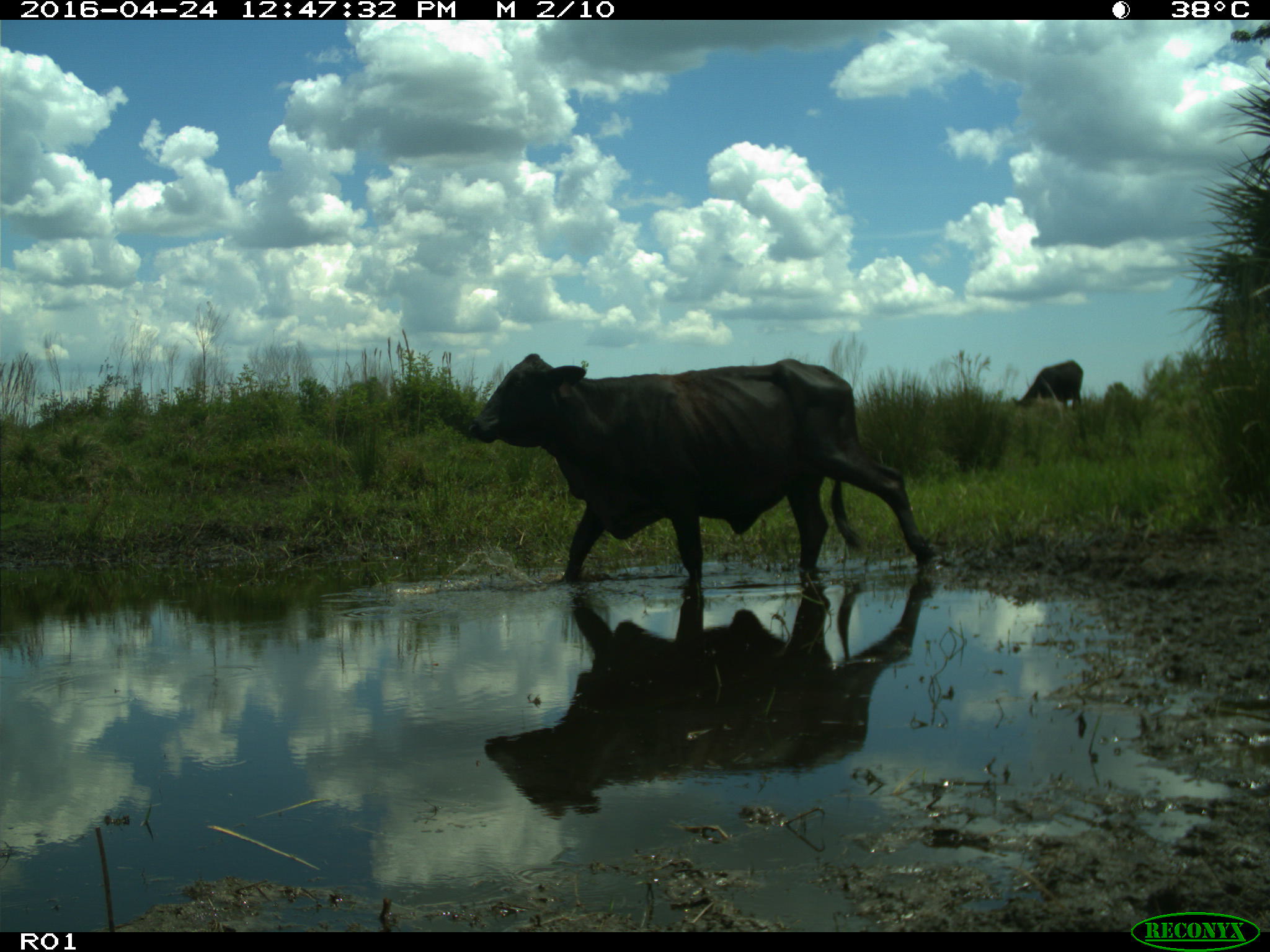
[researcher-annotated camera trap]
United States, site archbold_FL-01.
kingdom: Animalia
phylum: Chordata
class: Mammalia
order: Artiodactyla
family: Bovidae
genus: Bos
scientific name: Bos taurus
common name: domestic cow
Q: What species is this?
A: Bos taurus (domestic cow).